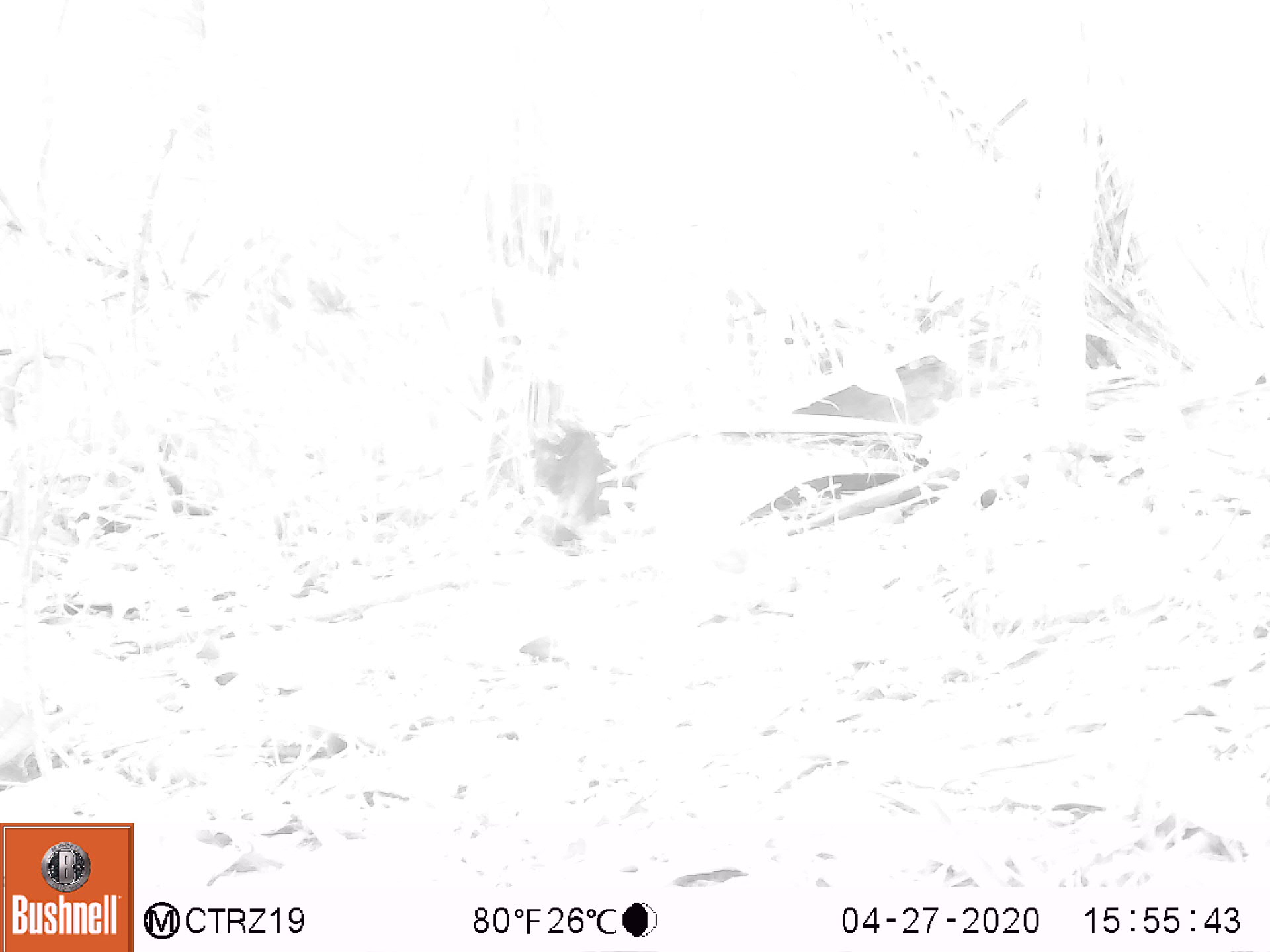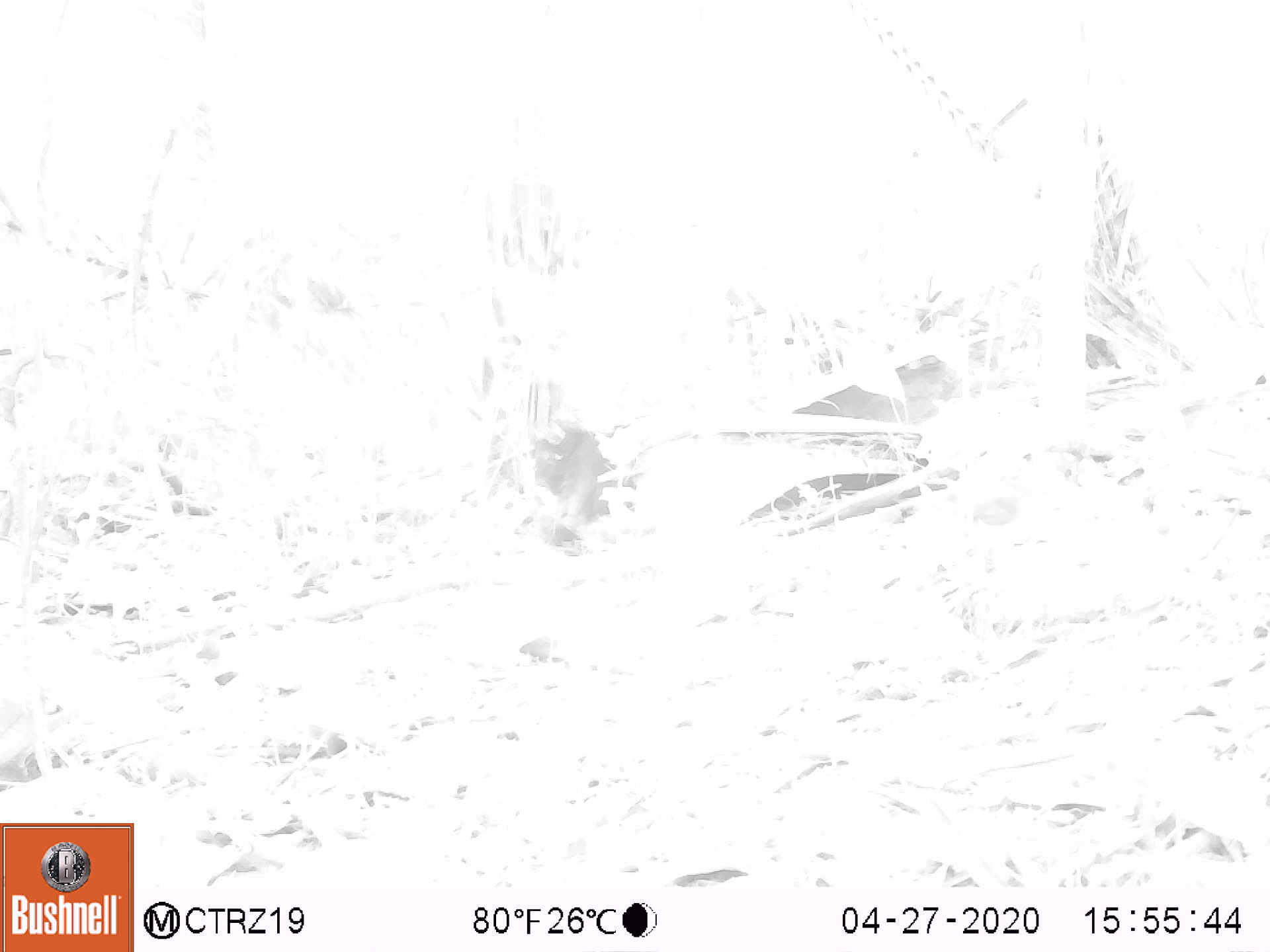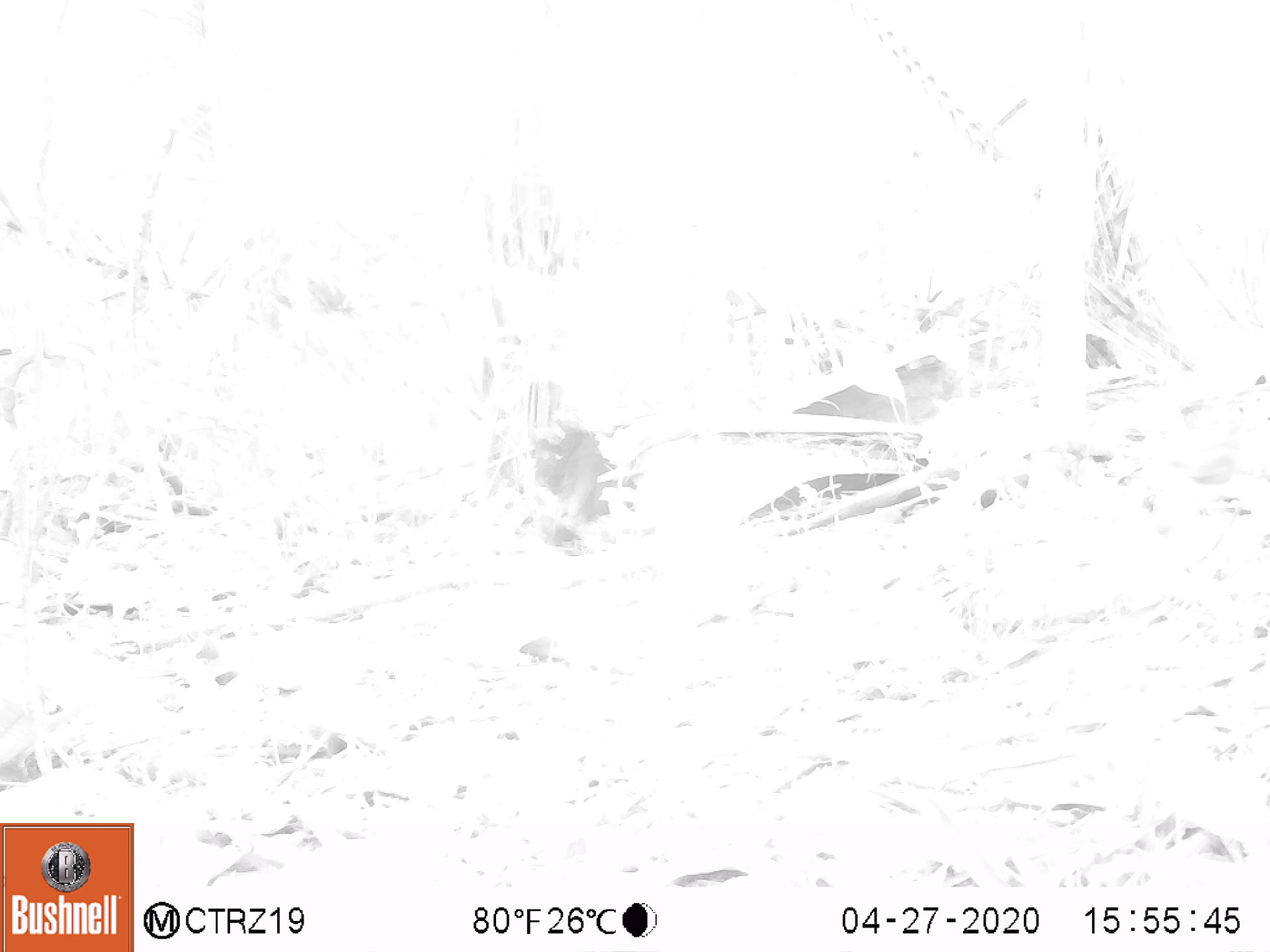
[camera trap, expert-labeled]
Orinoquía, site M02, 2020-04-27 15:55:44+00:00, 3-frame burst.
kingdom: Animalia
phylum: Chordata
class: Aves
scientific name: Aves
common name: bird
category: unknown bird